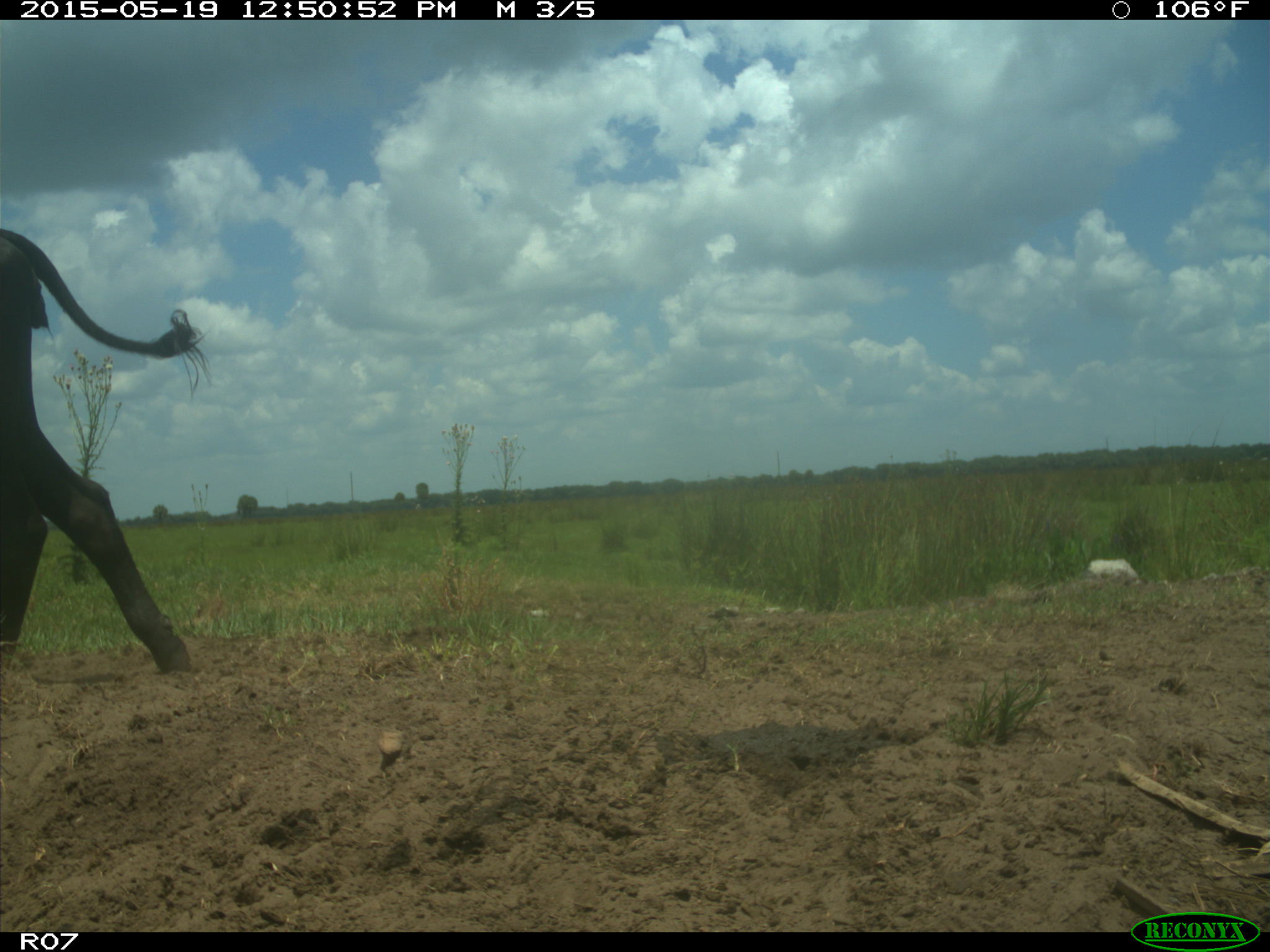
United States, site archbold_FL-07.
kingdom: Animalia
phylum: Chordata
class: Mammalia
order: Artiodactyla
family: Bovidae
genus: Bos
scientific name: Bos taurus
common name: domestic cow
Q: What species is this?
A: Bos taurus (domestic cow).